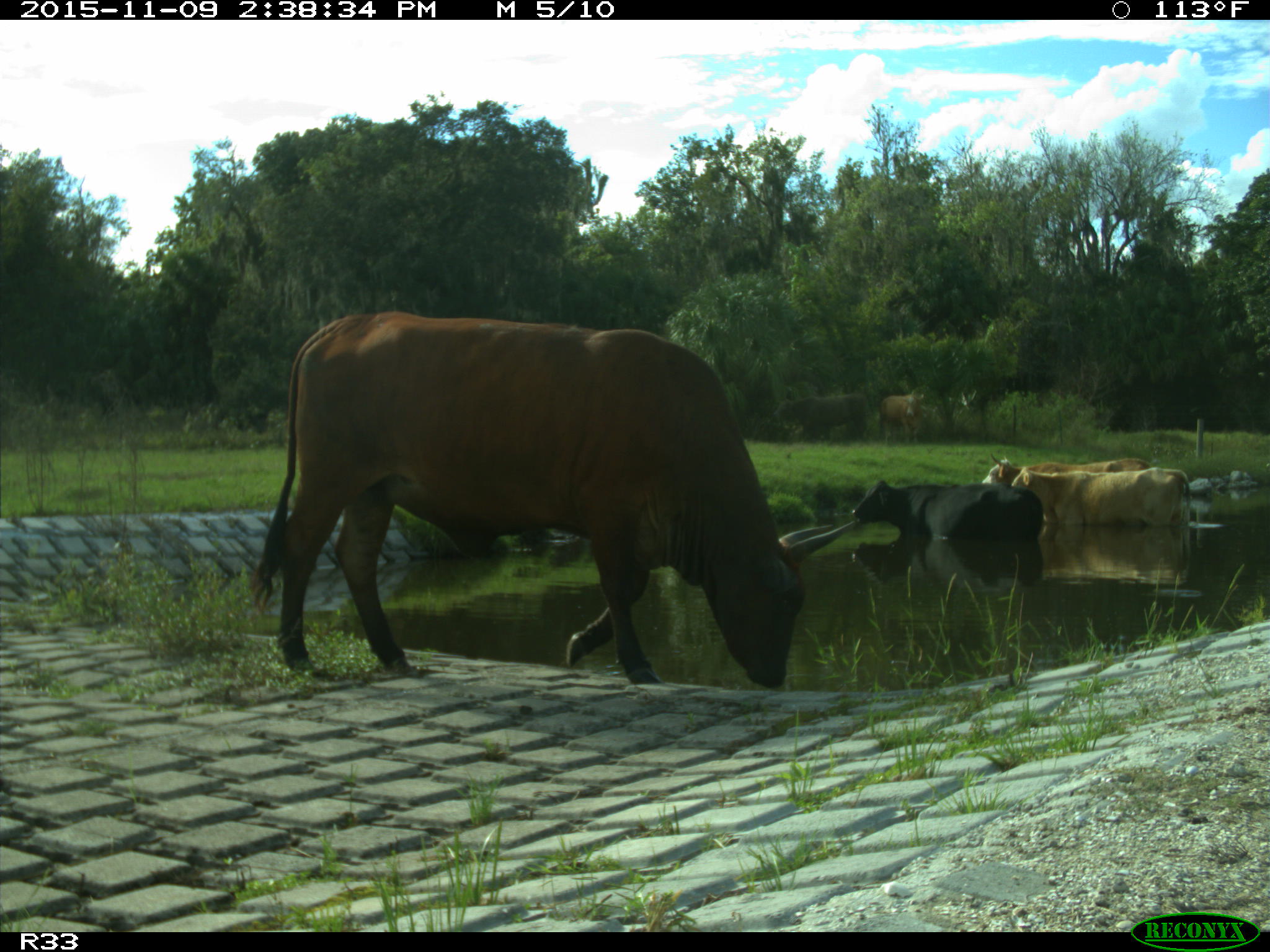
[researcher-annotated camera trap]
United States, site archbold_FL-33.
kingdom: Animalia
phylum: Chordata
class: Mammalia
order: Artiodactyla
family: Bovidae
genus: Bos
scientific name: Bos taurus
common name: domestic cow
Bos taurus (domestic cow).